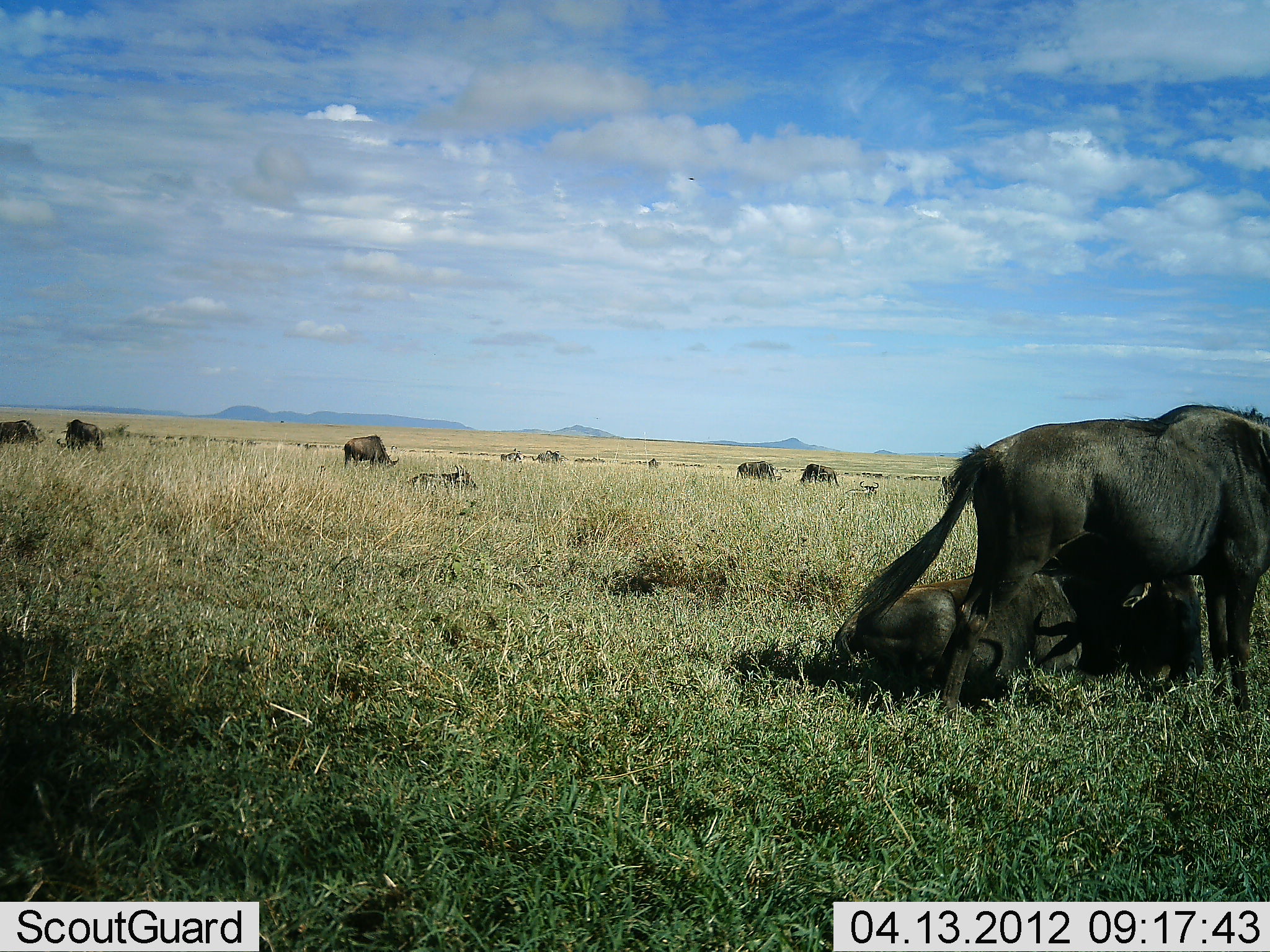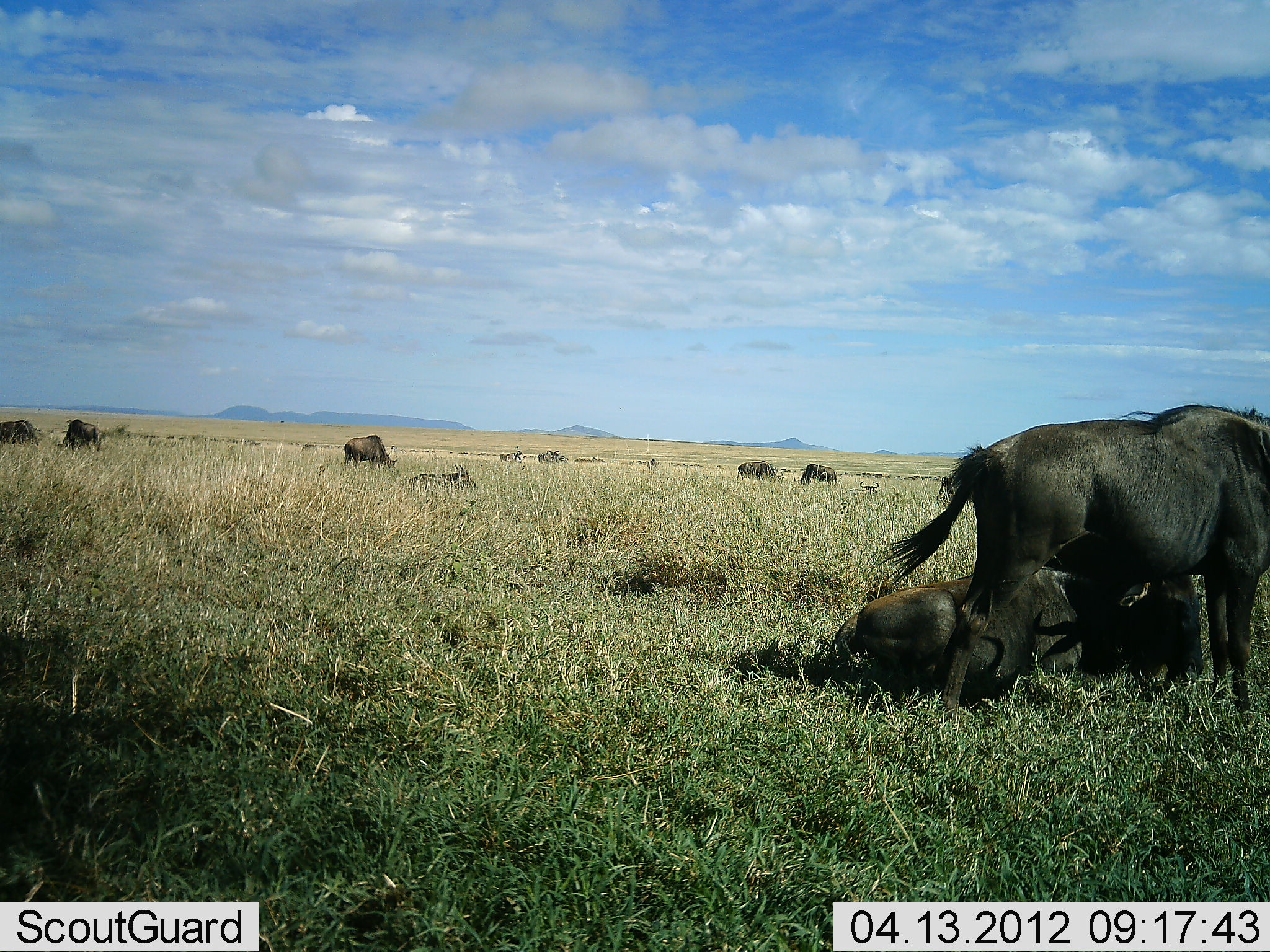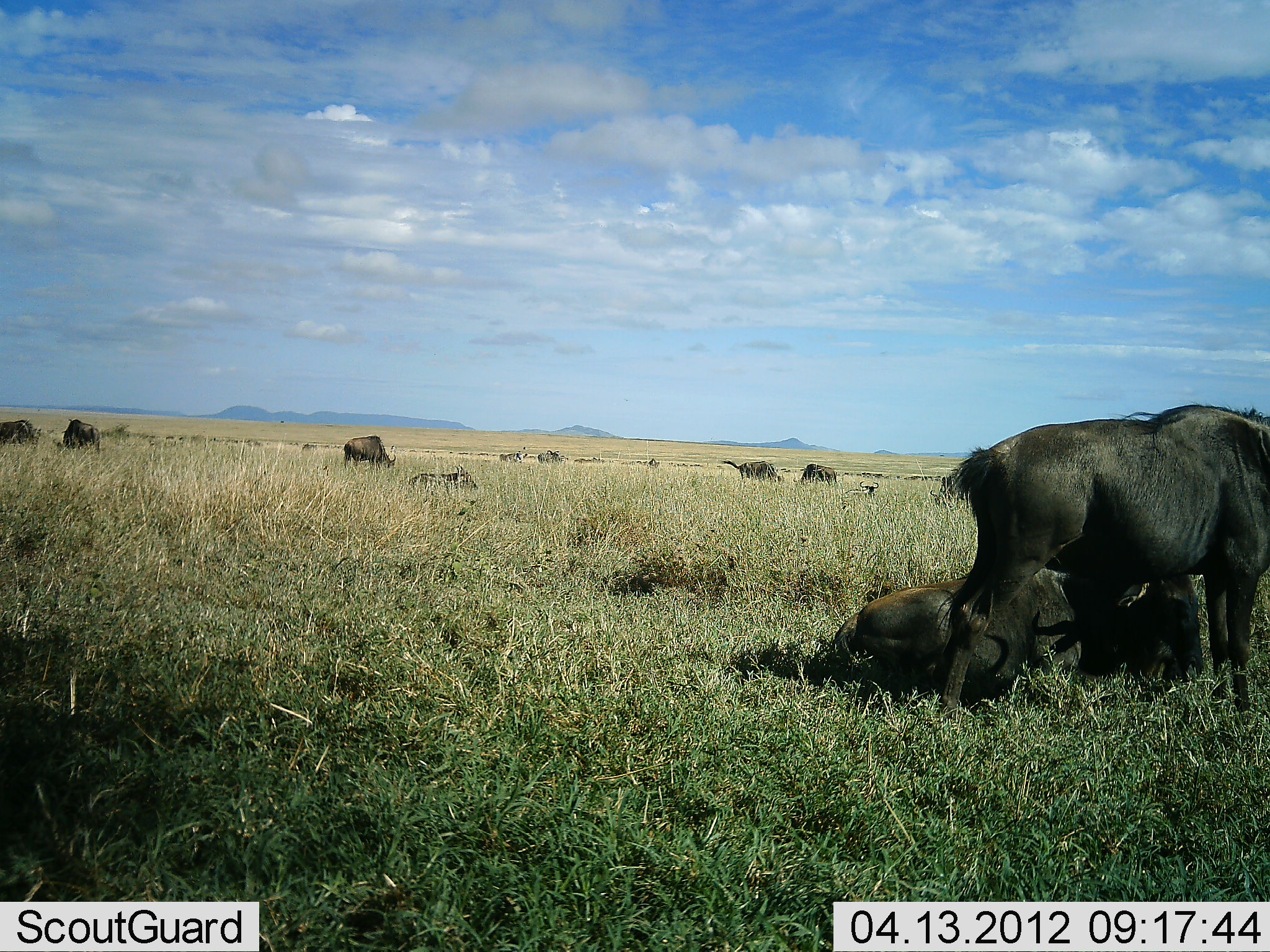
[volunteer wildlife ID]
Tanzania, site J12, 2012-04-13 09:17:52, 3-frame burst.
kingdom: Animalia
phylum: Chordata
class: Mammalia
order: Artiodactyla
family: Bovidae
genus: Connochaetes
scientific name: Connochaetes taurinus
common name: blue wildebeest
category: wildebeest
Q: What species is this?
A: Wildebeest (blue wildebeest) (Connochaetes taurinus).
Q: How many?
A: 11-50.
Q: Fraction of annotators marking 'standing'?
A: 76%.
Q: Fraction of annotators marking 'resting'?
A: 100%.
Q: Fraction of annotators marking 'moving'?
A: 0%.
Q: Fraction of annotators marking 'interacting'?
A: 4%.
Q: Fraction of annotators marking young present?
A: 0%.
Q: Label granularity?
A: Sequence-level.